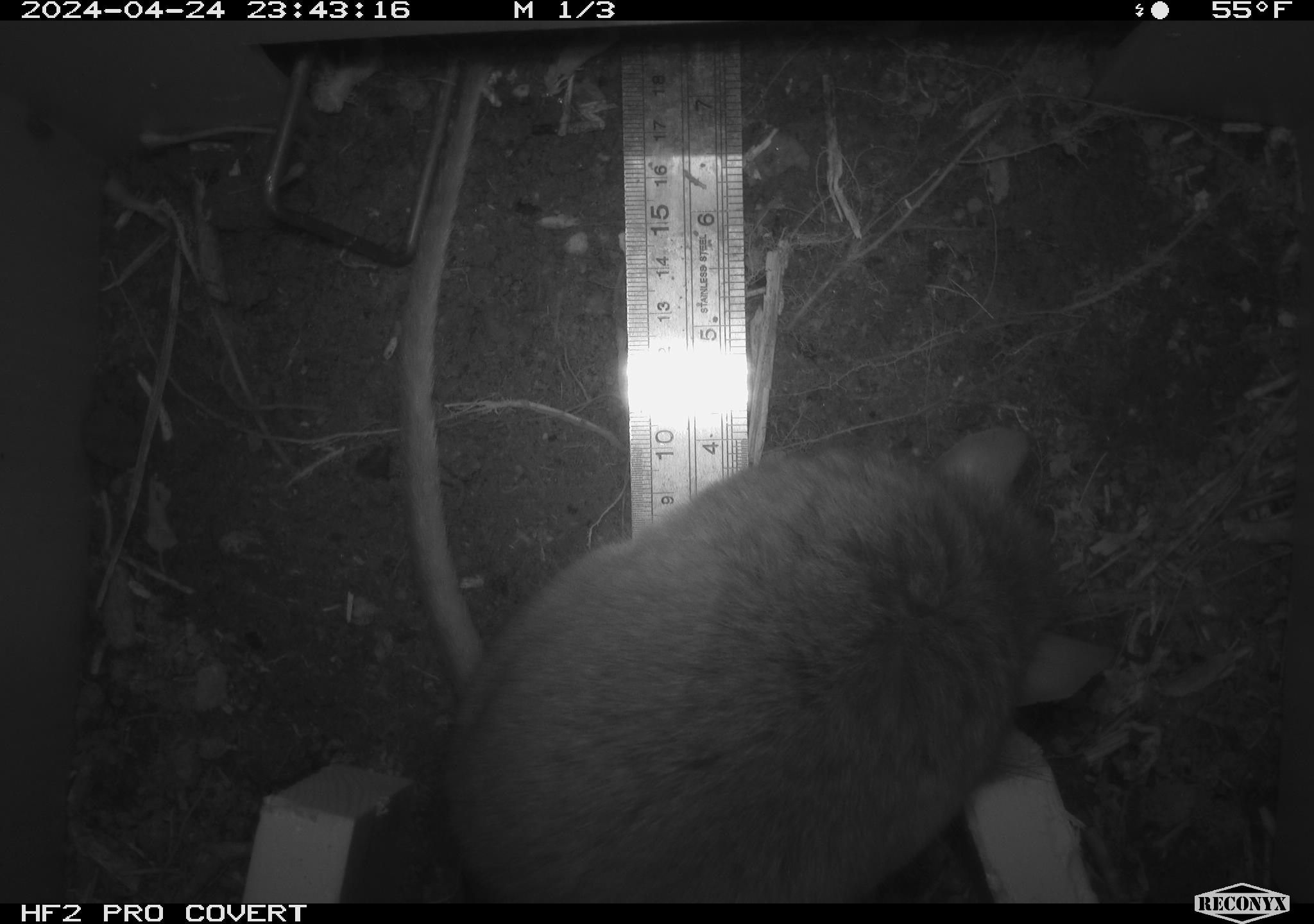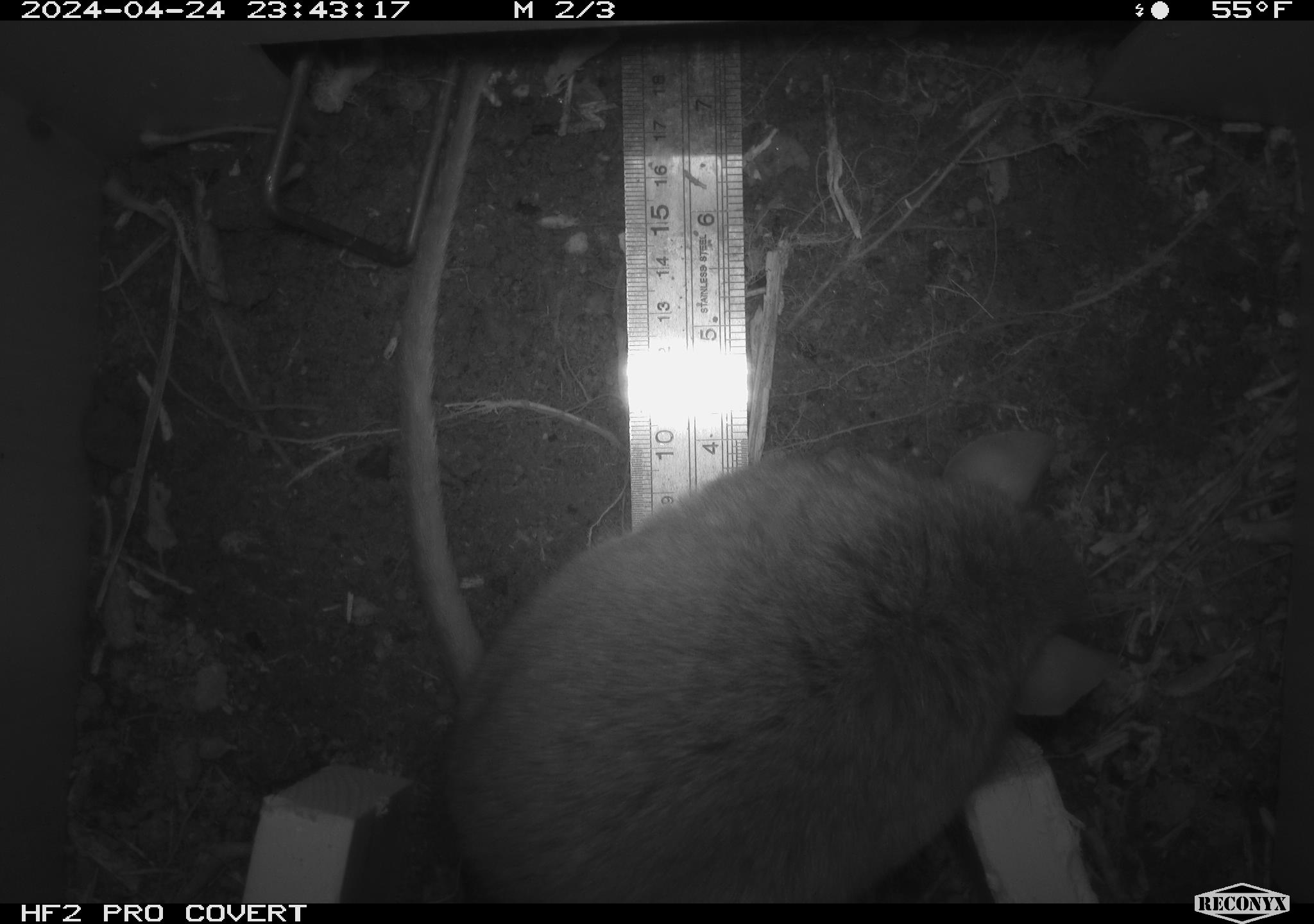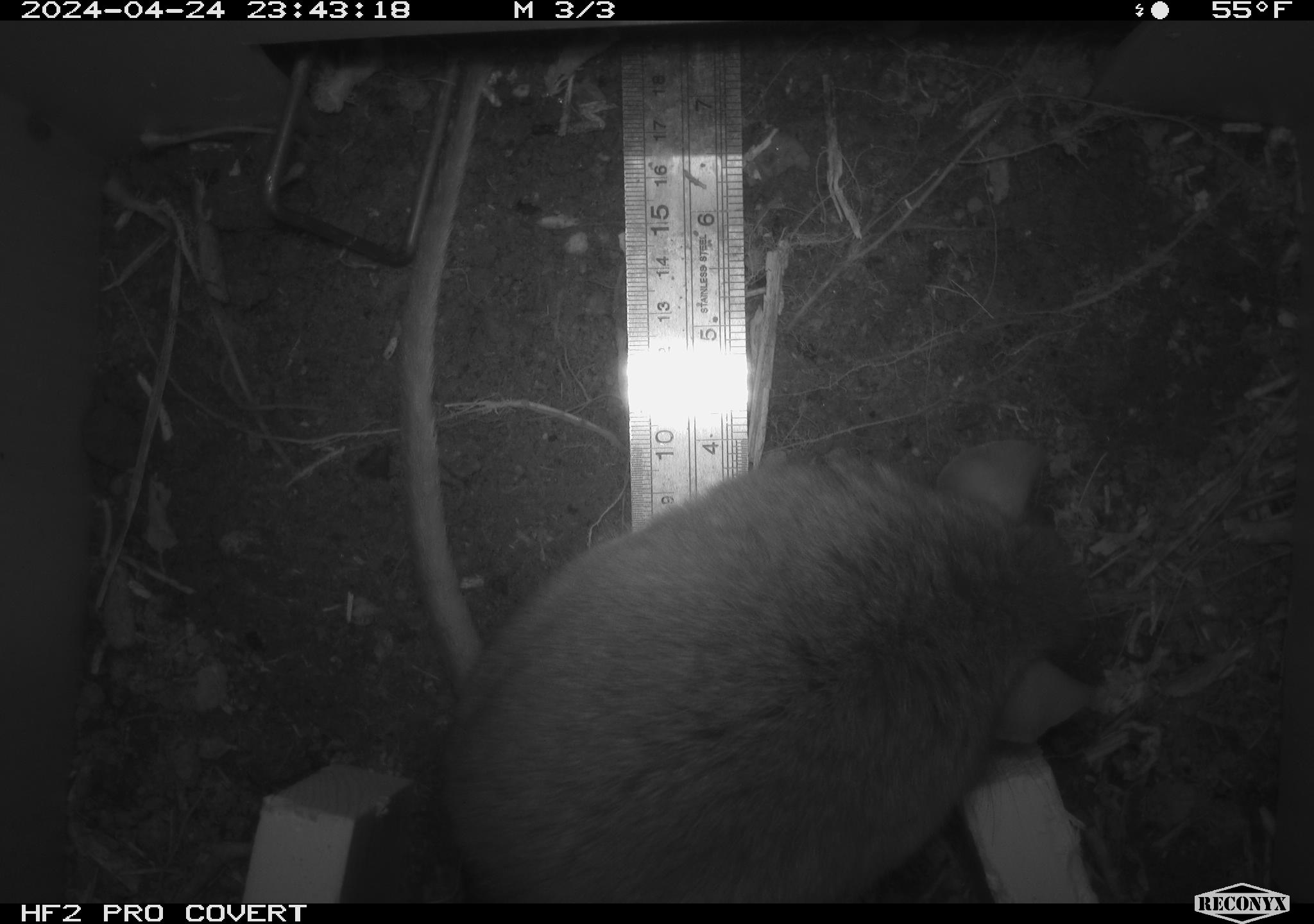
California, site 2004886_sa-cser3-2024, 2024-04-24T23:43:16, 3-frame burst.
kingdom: Animalia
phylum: Chordata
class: Mammalia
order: Rodentia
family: Muridae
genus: Rattus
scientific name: Rattus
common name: rat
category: rattus species